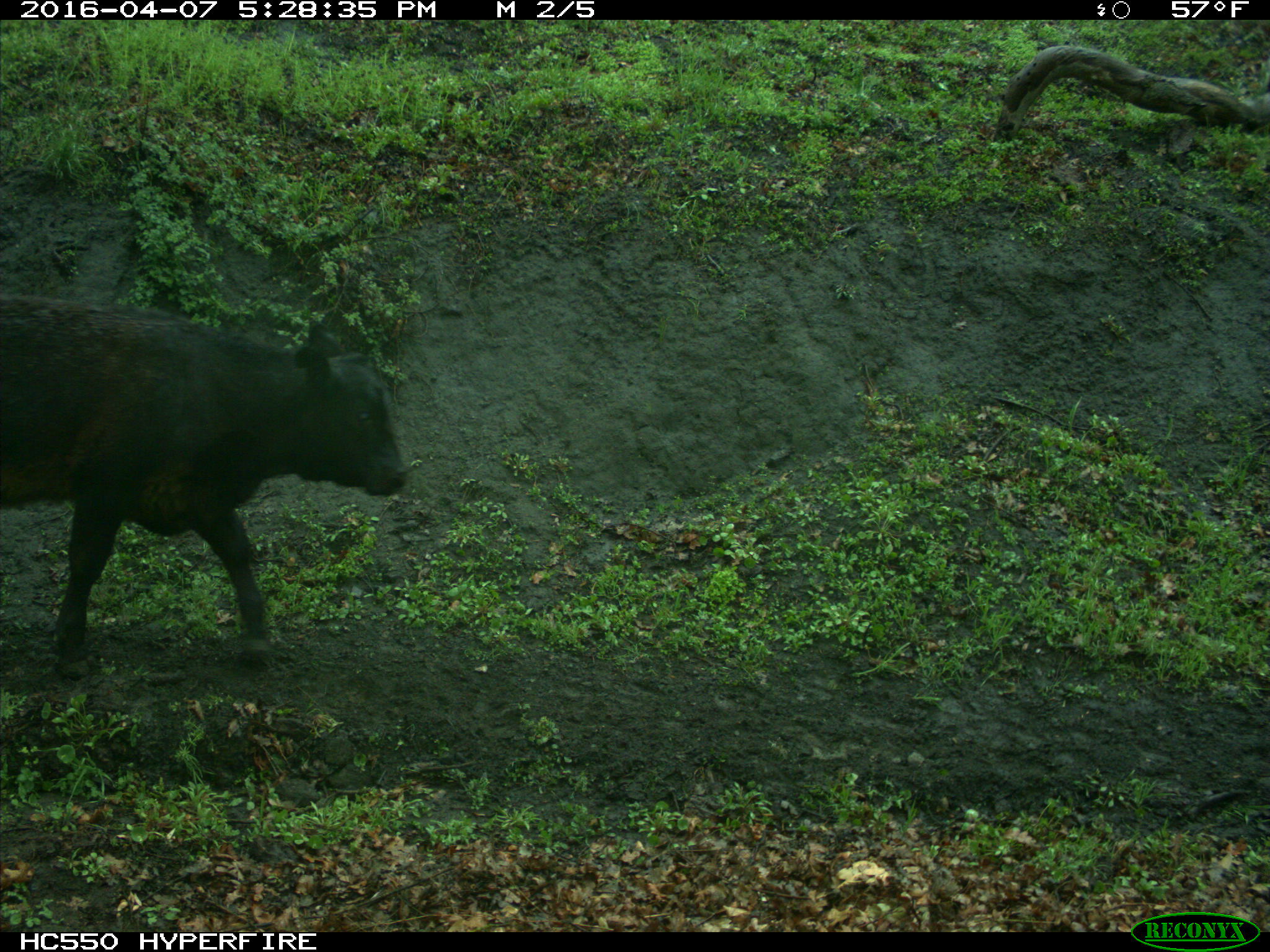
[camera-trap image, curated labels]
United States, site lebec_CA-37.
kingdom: Animalia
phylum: Chordata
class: Mammalia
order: Artiodactyla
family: Bovidae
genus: Bos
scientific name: Bos taurus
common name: domestic cow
Bos taurus (domestic cow).